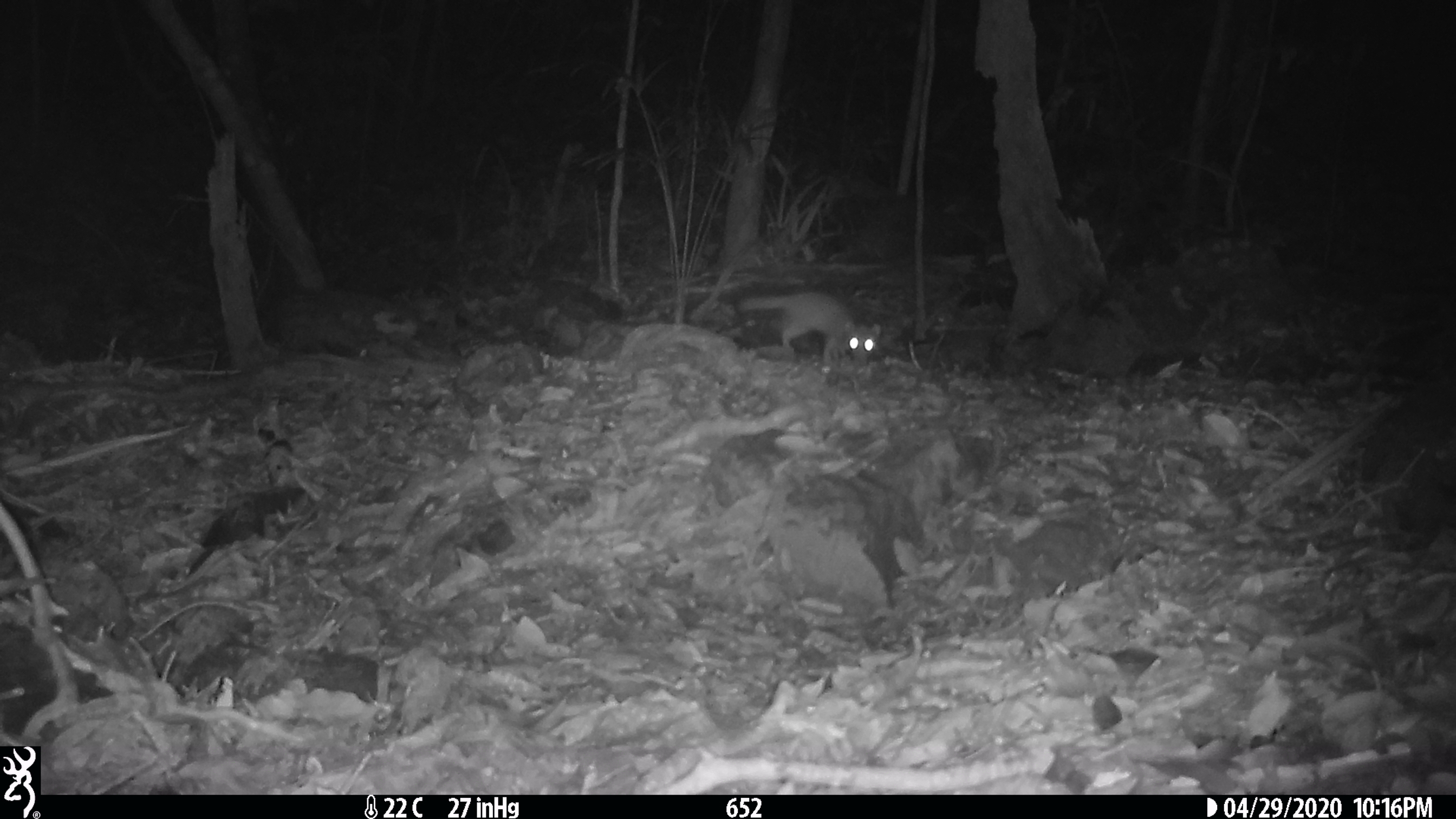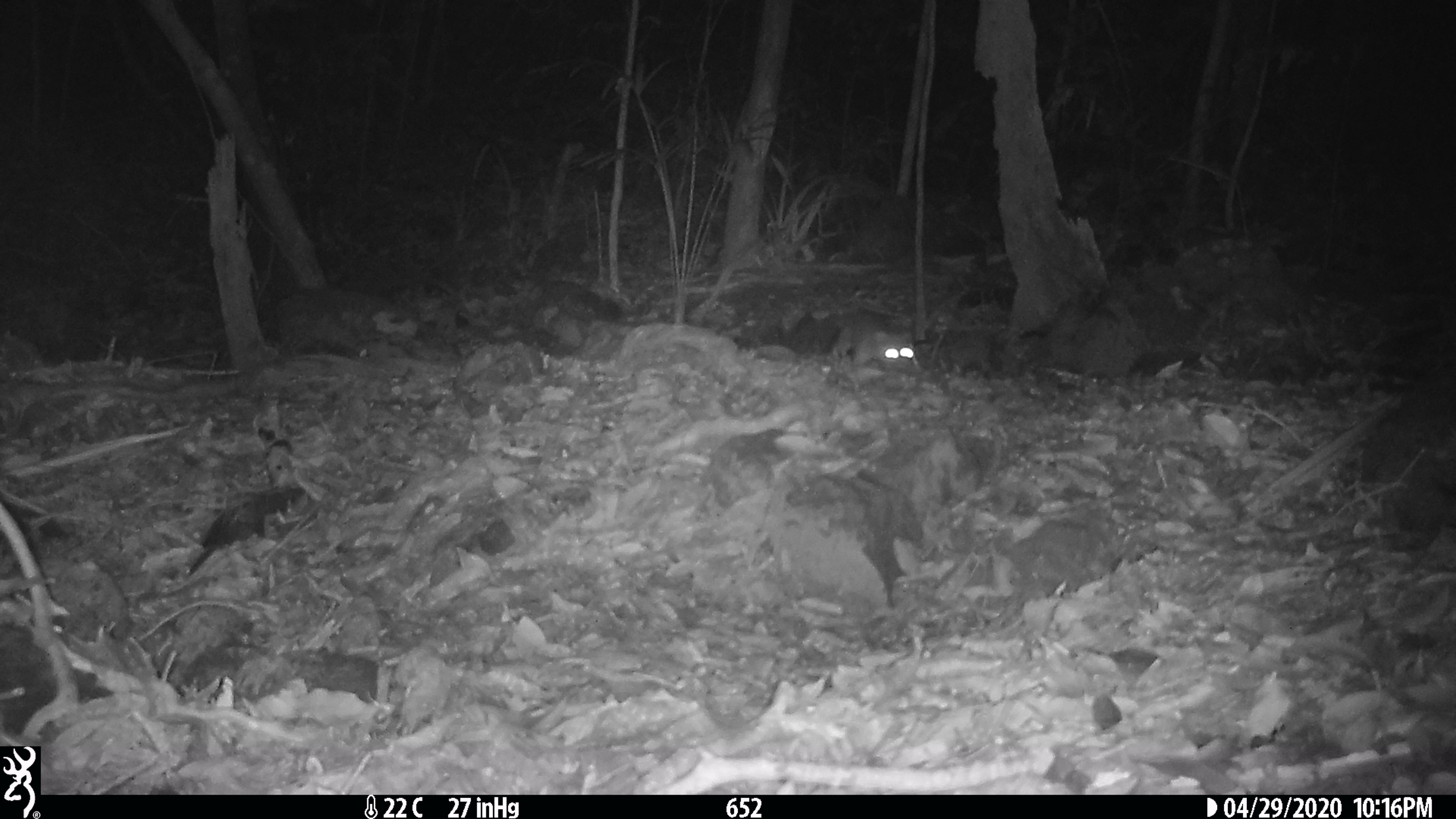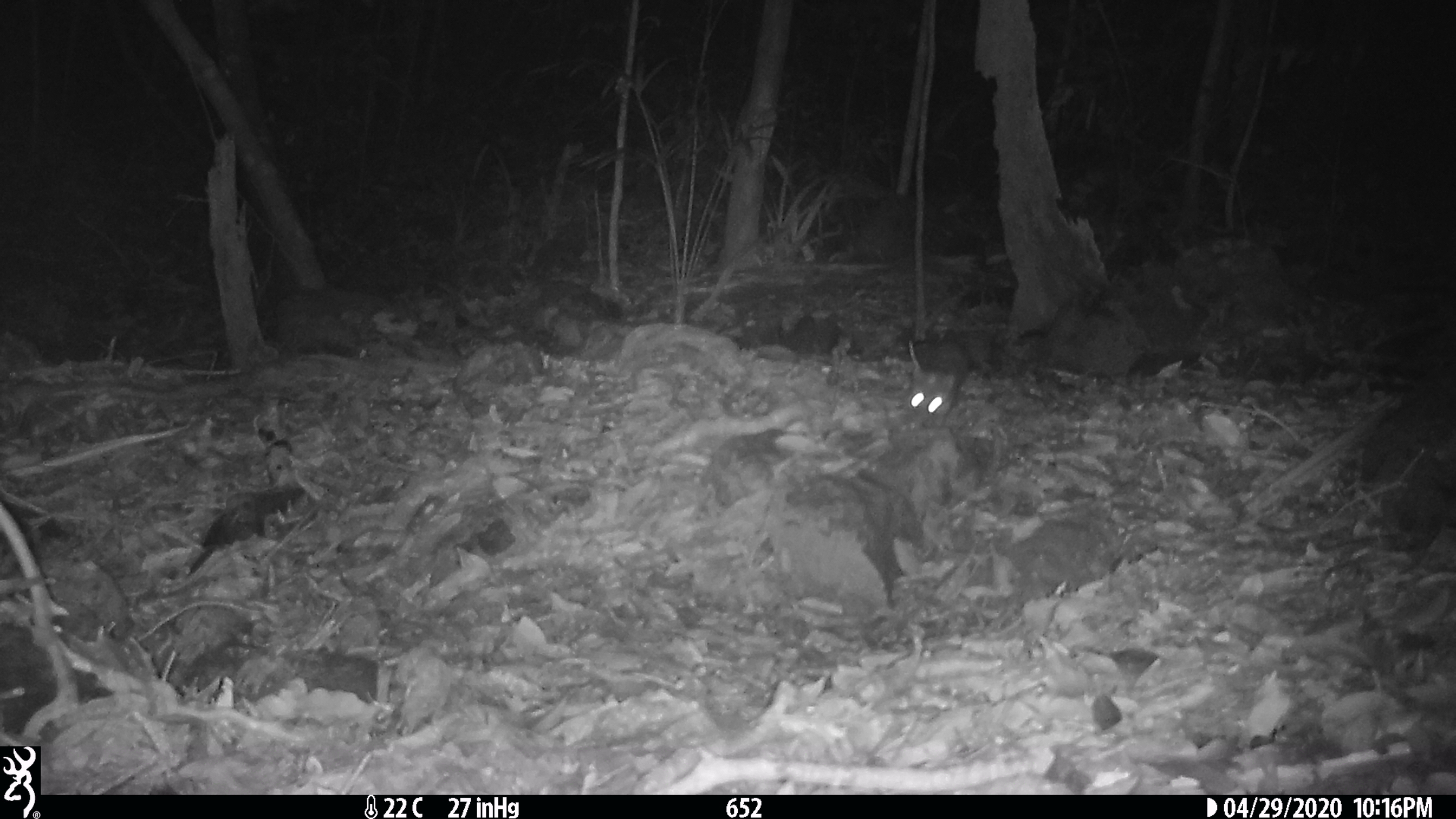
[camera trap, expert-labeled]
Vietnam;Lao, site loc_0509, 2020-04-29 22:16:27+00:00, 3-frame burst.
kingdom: Animalia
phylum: Chordata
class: Mammalia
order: Carnivora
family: Mustelidae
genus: Melogale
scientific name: Melogale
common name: ferret badger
Ferret badger (Melogale). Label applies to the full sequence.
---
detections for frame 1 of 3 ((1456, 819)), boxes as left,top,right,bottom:
ferret badger: 737,289,881,365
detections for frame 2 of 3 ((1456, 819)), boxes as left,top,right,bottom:
ferret badger: 833,311,916,368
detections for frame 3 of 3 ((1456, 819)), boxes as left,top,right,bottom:
ferret badger: 905,339,957,428